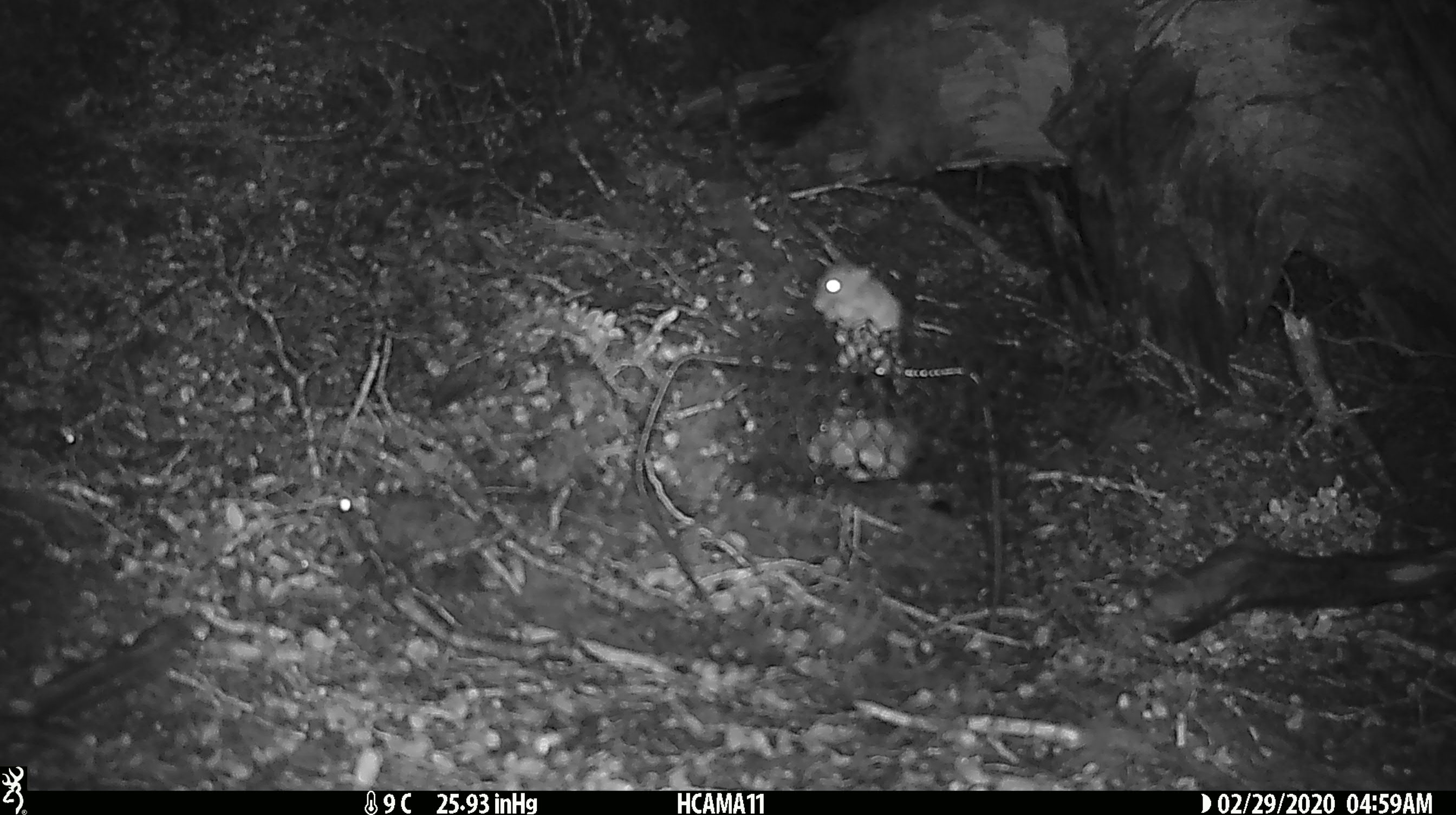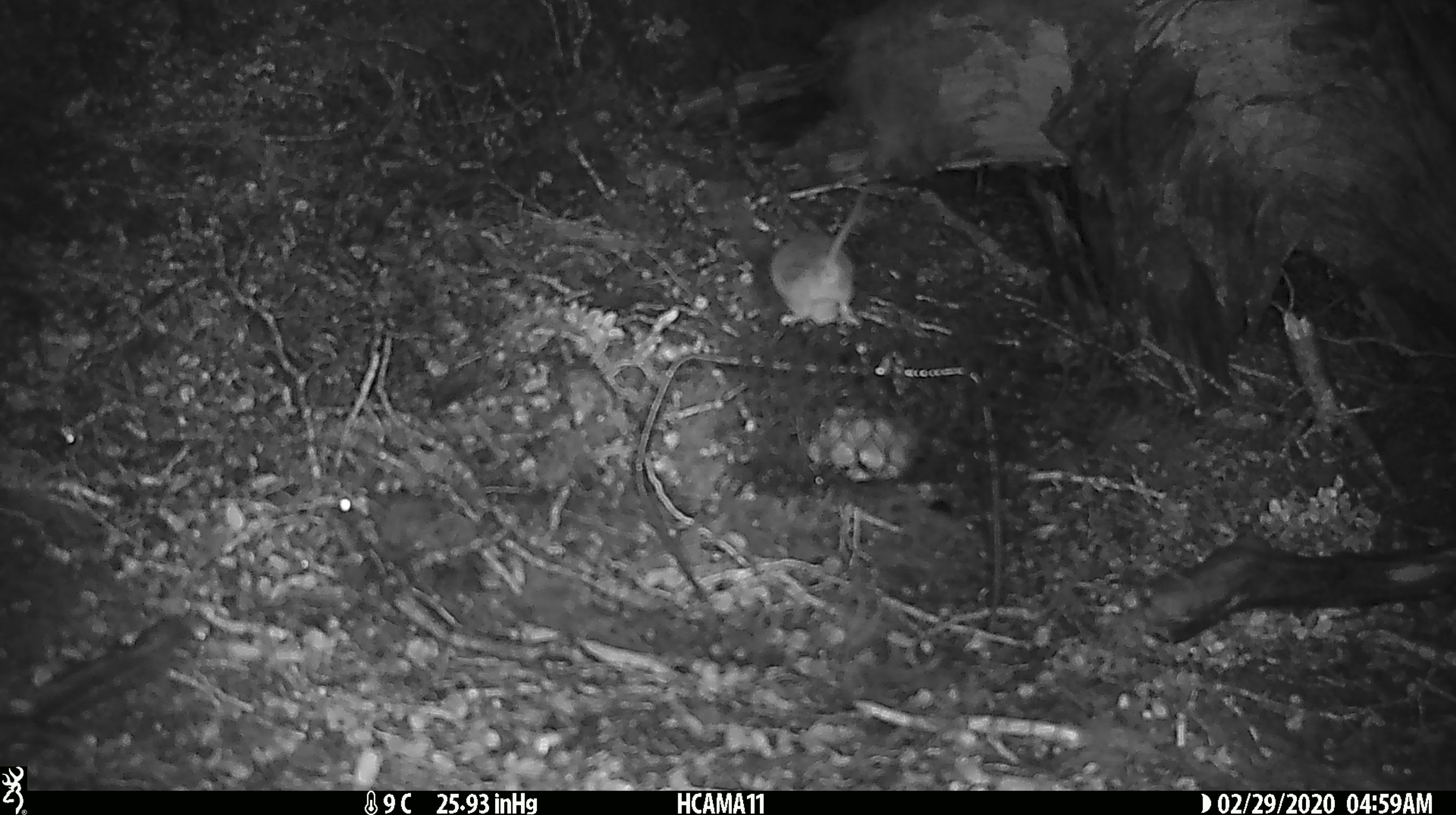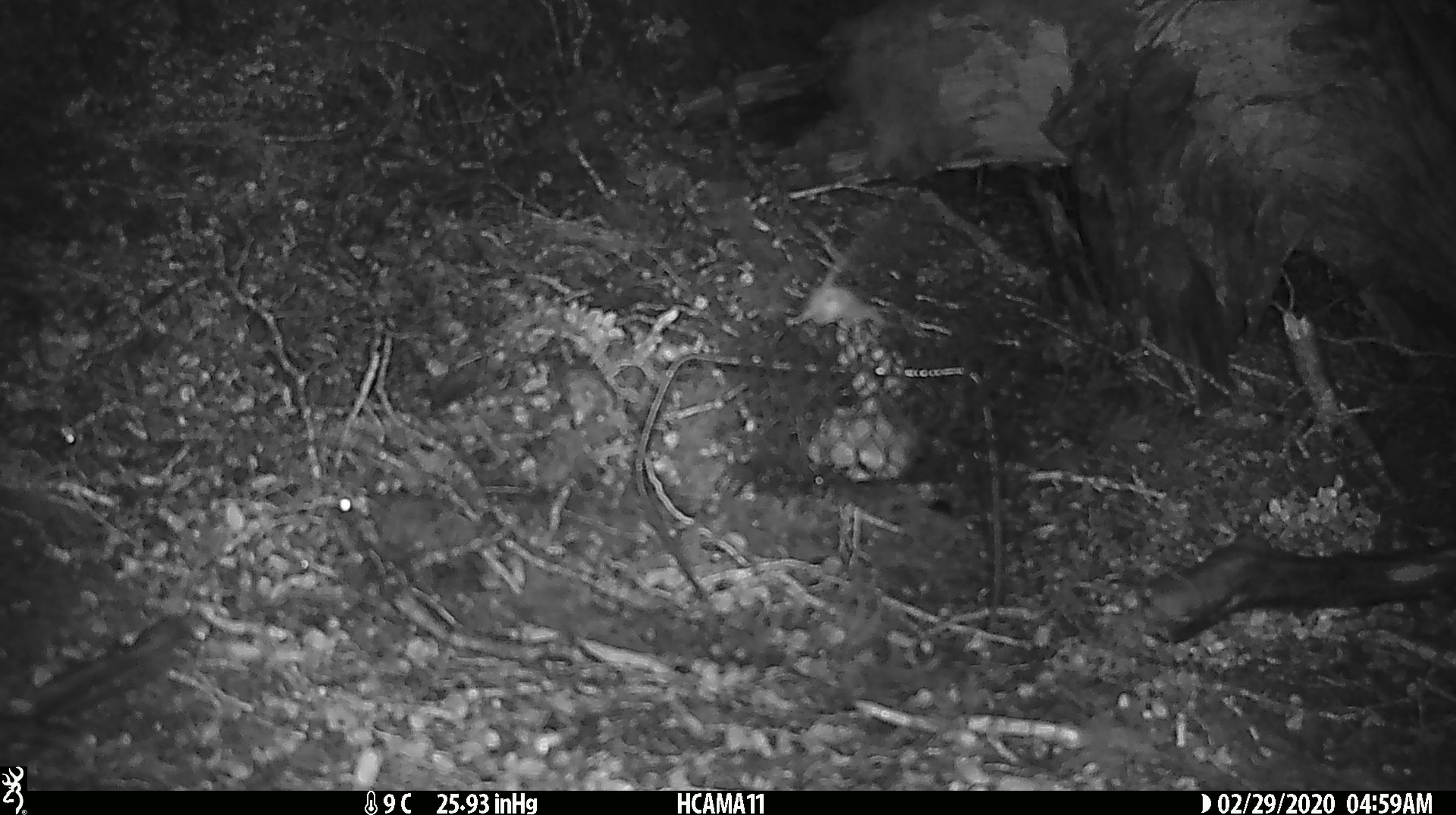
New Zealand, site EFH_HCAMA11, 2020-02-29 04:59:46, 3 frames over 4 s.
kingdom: Animalia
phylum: Chordata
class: Mammalia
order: Rodentia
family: Muridae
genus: Mus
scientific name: Mus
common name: mouse